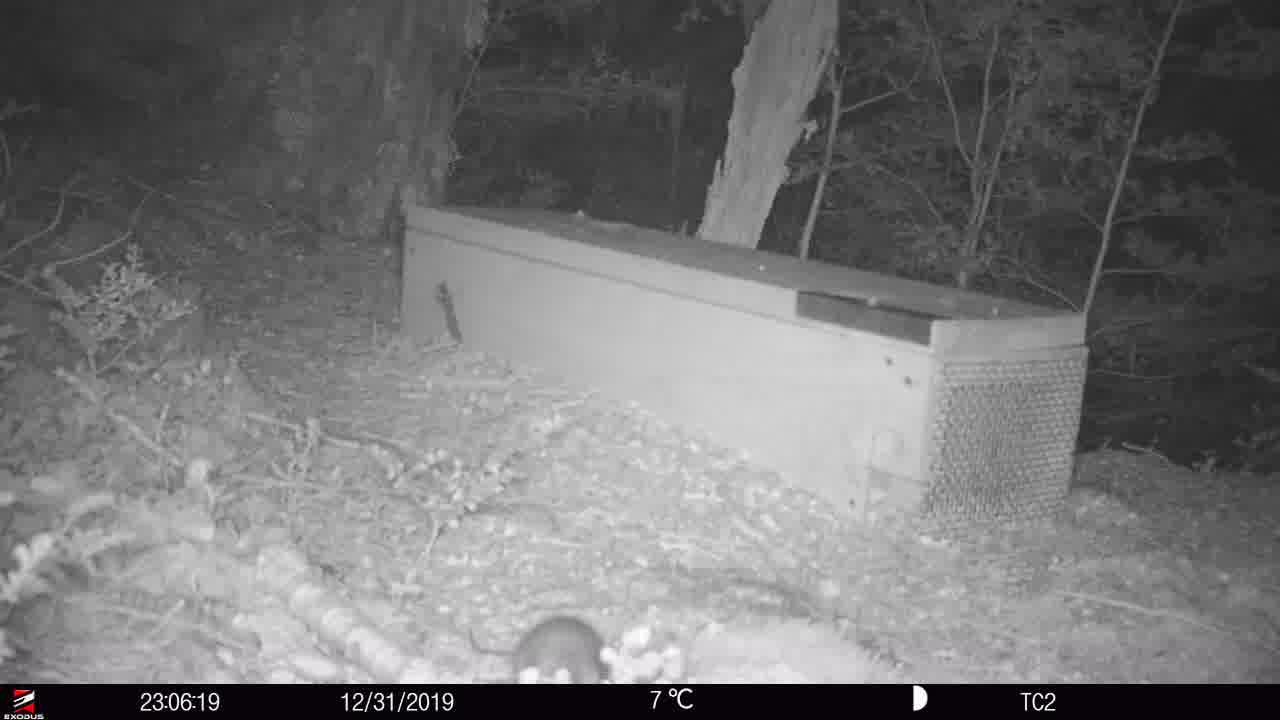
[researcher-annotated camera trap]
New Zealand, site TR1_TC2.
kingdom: Animalia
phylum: Chordata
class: Mammalia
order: Rodentia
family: Muridae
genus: Rattus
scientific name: Rattus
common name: rat